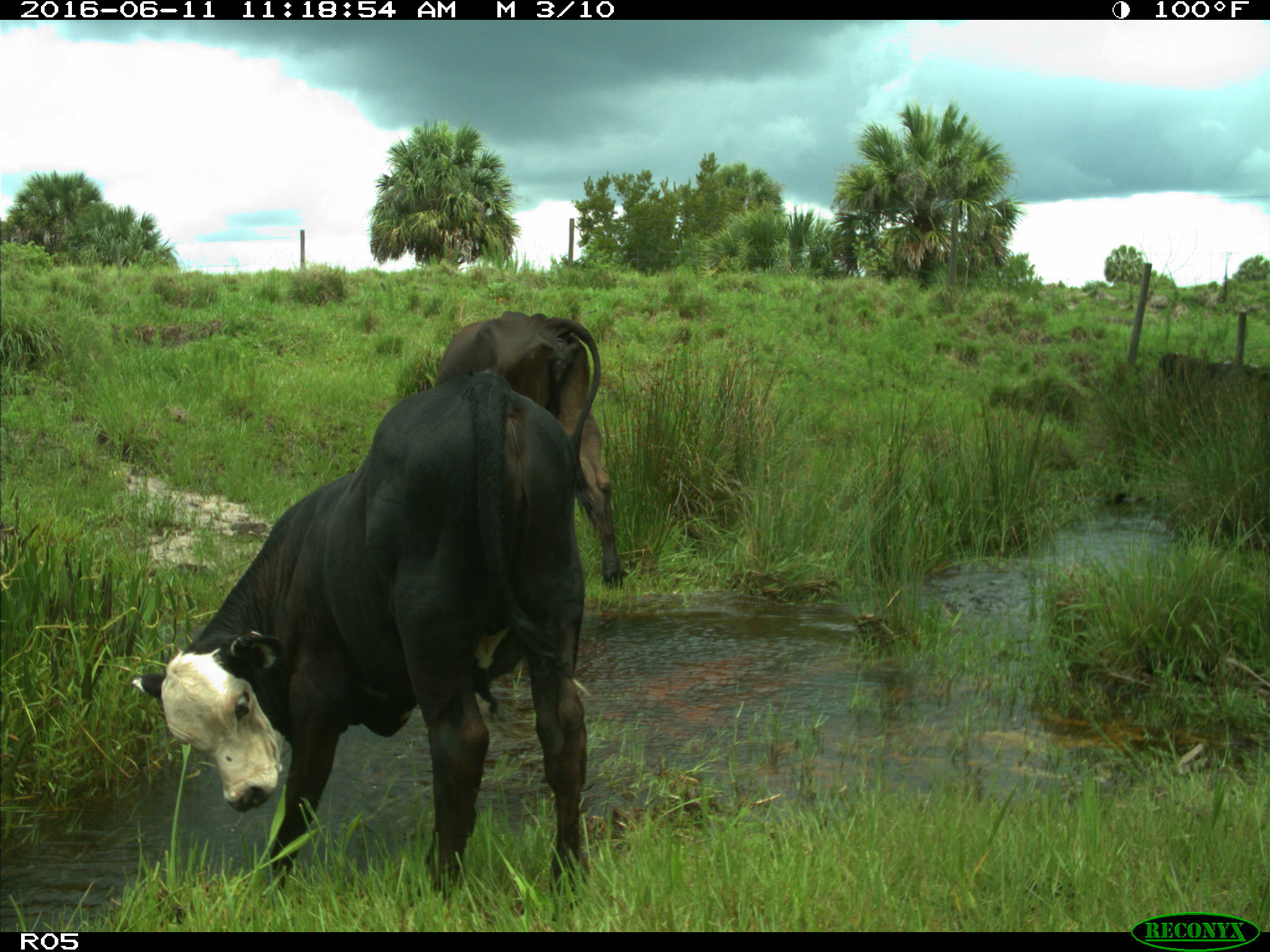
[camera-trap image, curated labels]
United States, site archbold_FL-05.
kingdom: Animalia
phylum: Chordata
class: Mammalia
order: Artiodactyla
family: Bovidae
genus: Bos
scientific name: Bos taurus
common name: domestic cow